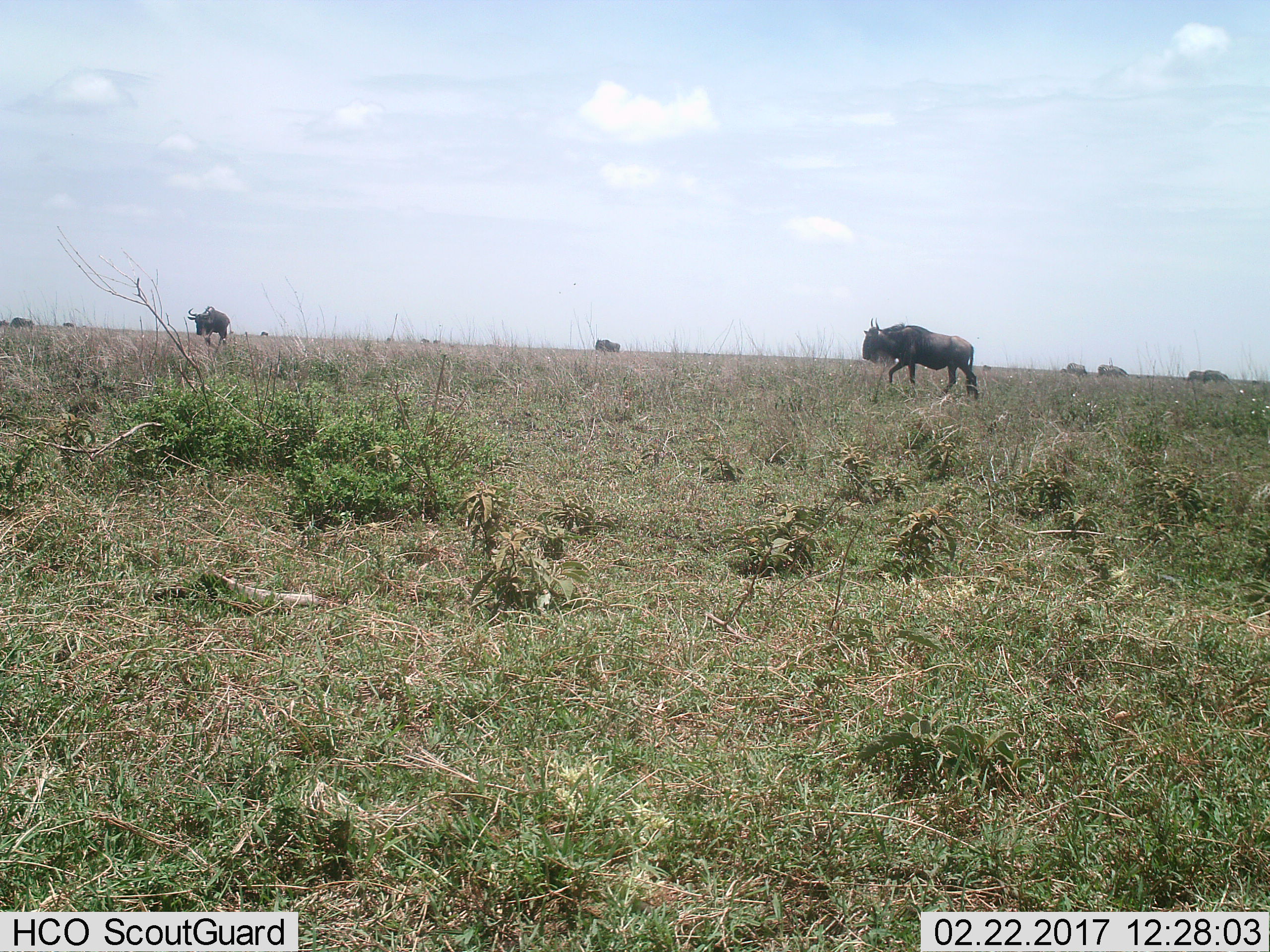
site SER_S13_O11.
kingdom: Animalia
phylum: Chordata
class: Mammalia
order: Artiodactyla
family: Bovidae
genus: Connochaetes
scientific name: Connochaetes taurinus taurinus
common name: blue wildebeest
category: wildebeestblue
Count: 11-50.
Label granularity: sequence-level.